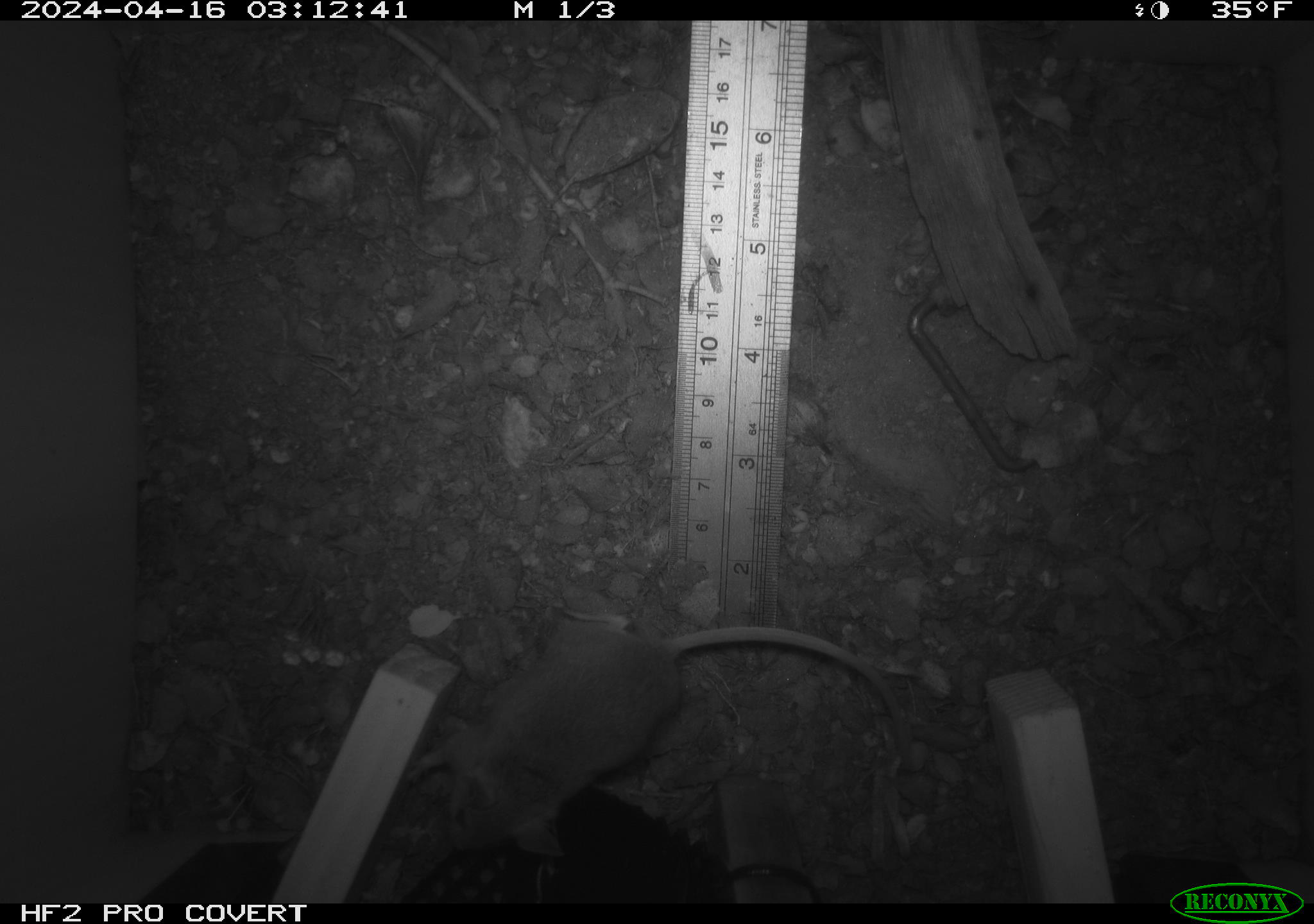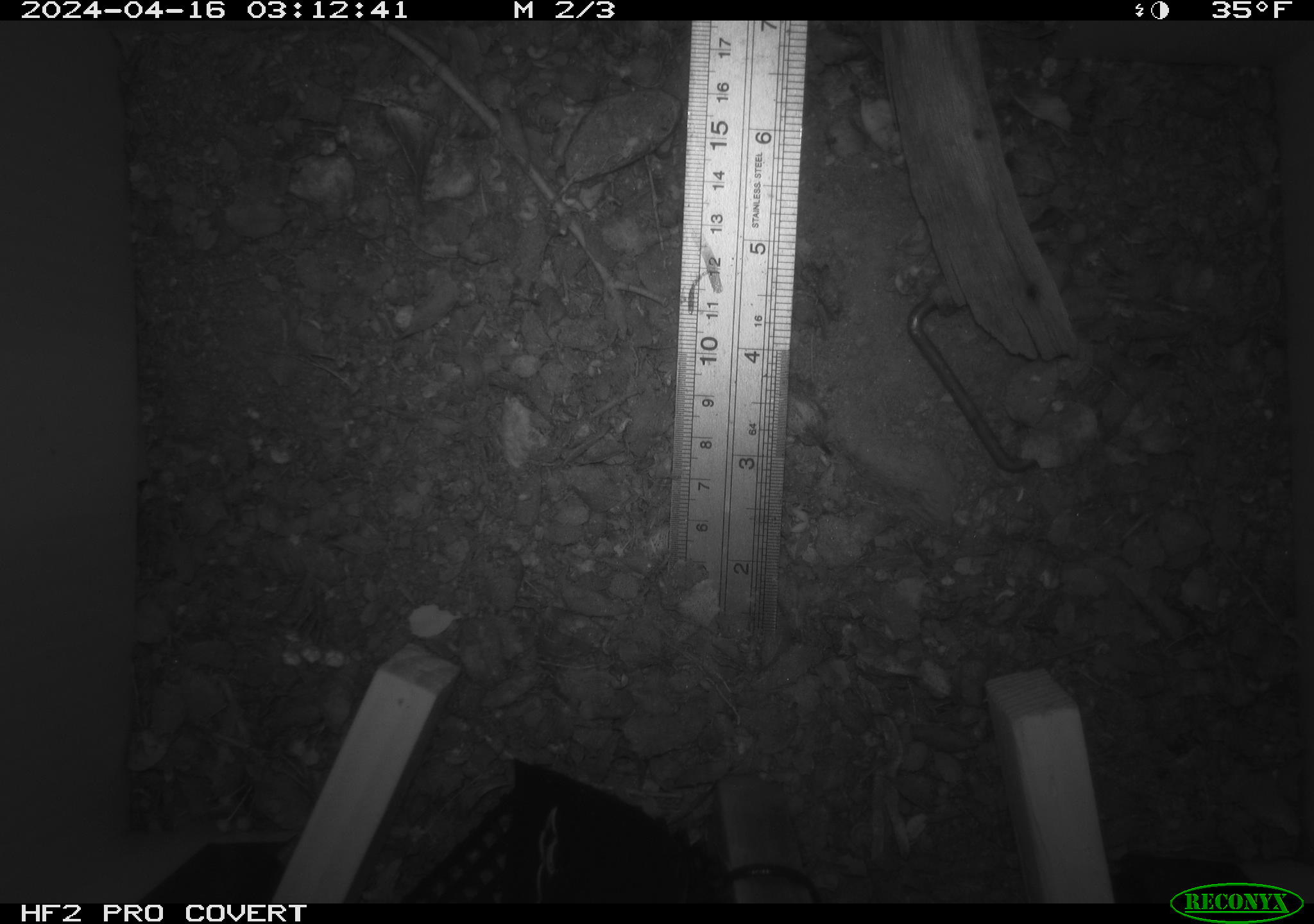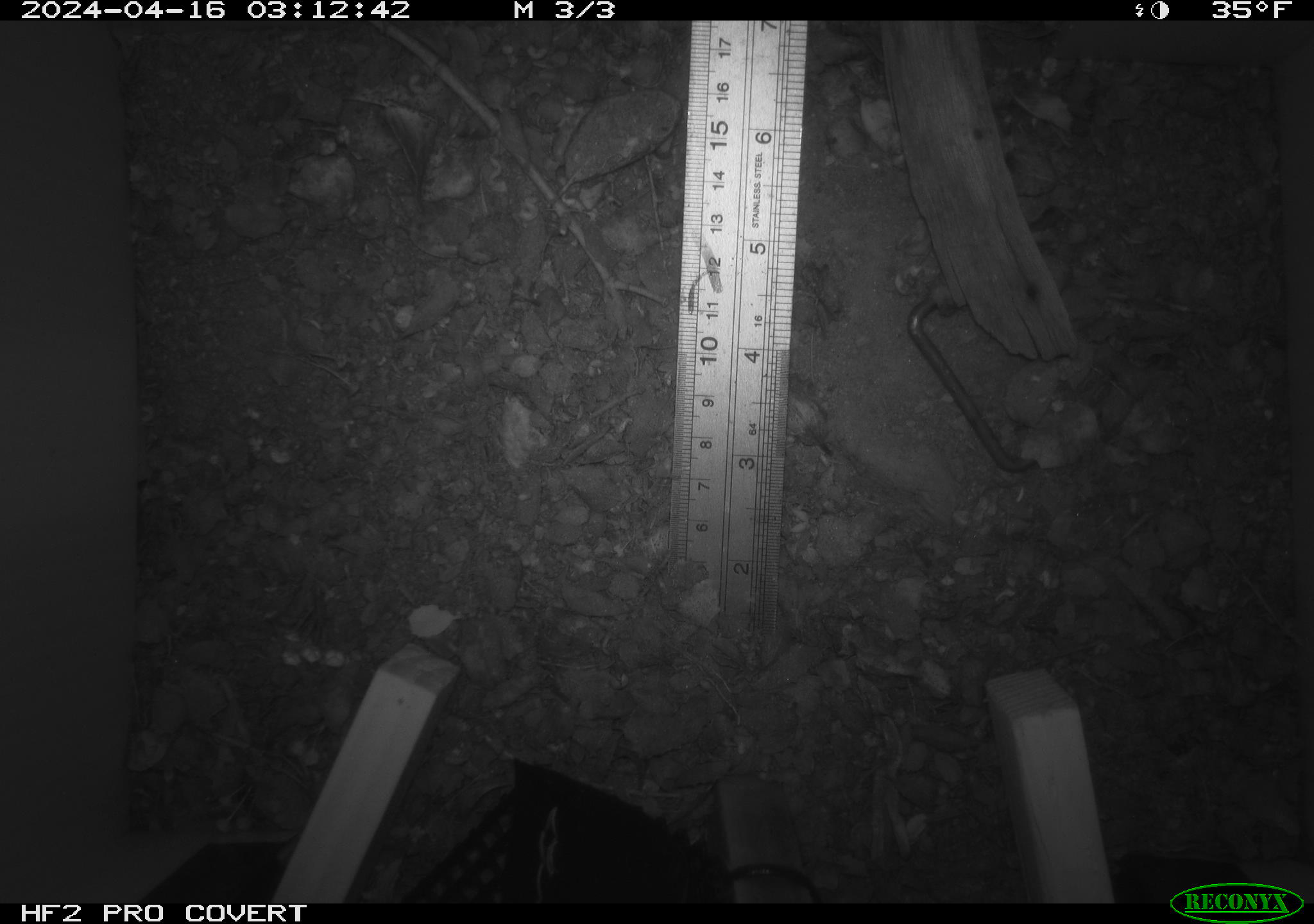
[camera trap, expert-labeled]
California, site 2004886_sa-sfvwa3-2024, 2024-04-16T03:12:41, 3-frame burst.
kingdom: Animalia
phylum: Chordata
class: Mammalia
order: Rodentia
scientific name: Rodentia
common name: mouse species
Mouse species (Rodentia).